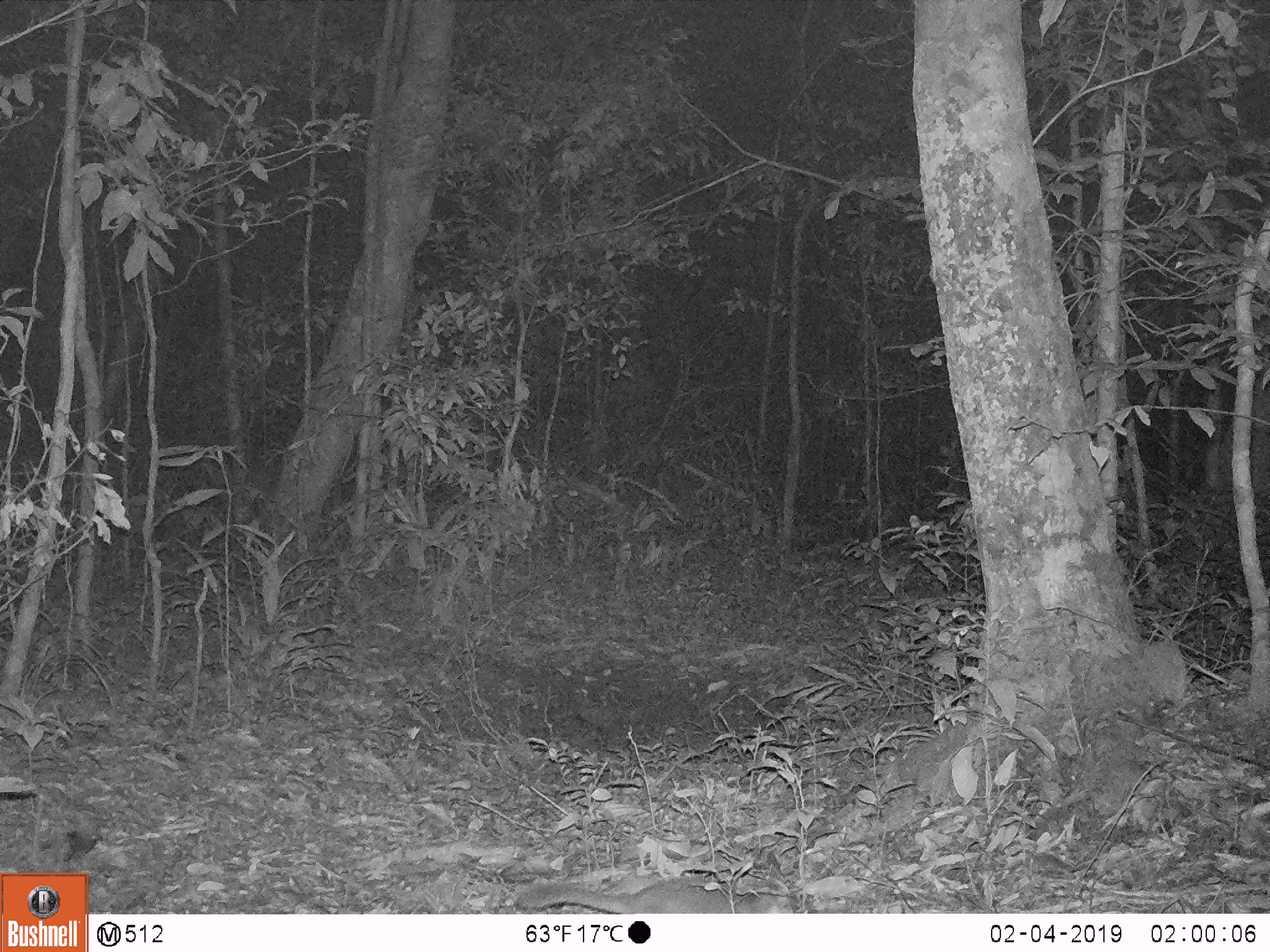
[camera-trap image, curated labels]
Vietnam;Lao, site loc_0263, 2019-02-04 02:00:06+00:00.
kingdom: Animalia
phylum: Chordata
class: Mammalia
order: Carnivora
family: Mustelidae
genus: Melogale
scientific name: Melogale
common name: ferret badger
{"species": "ferret badger (Melogale)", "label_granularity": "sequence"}